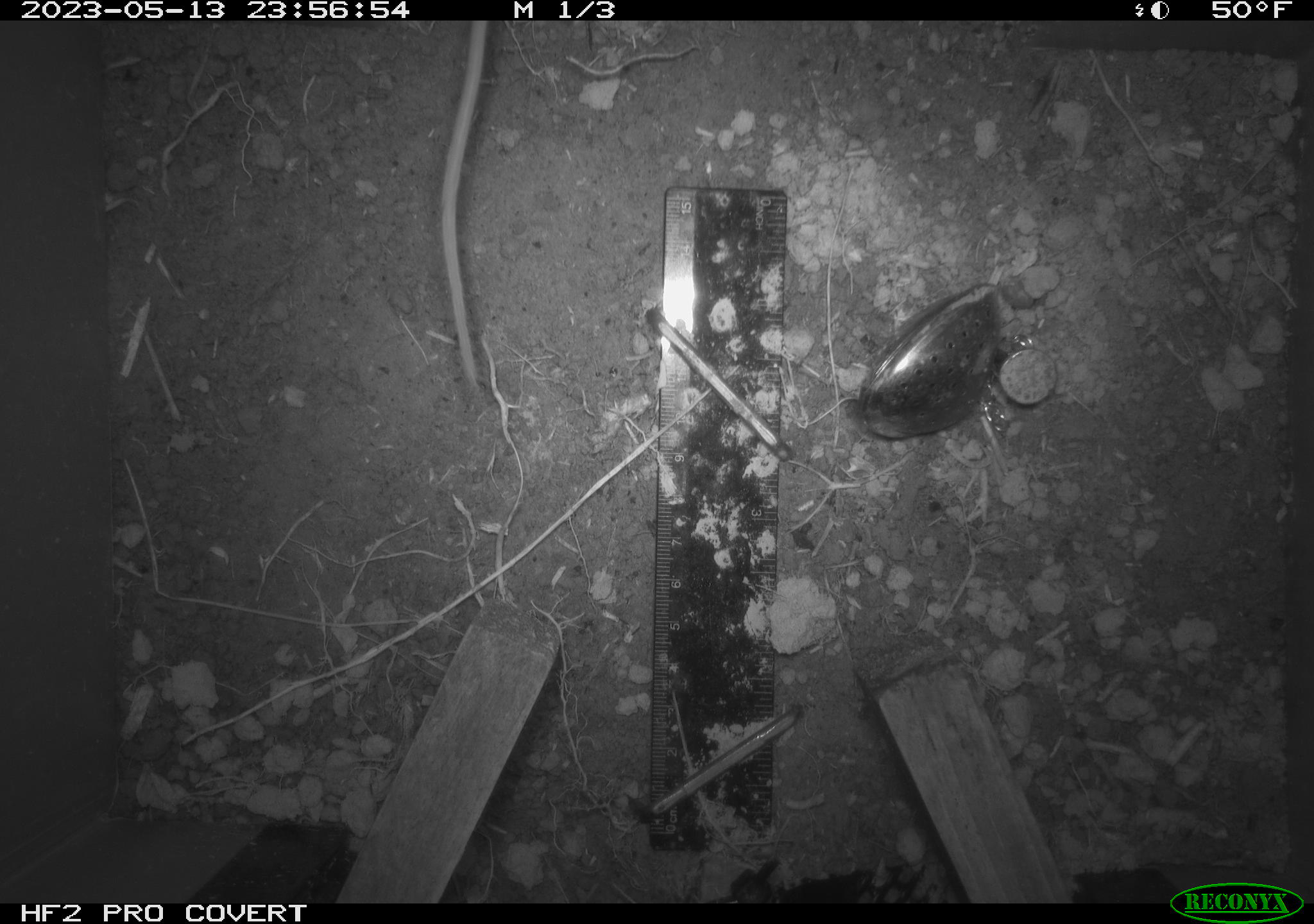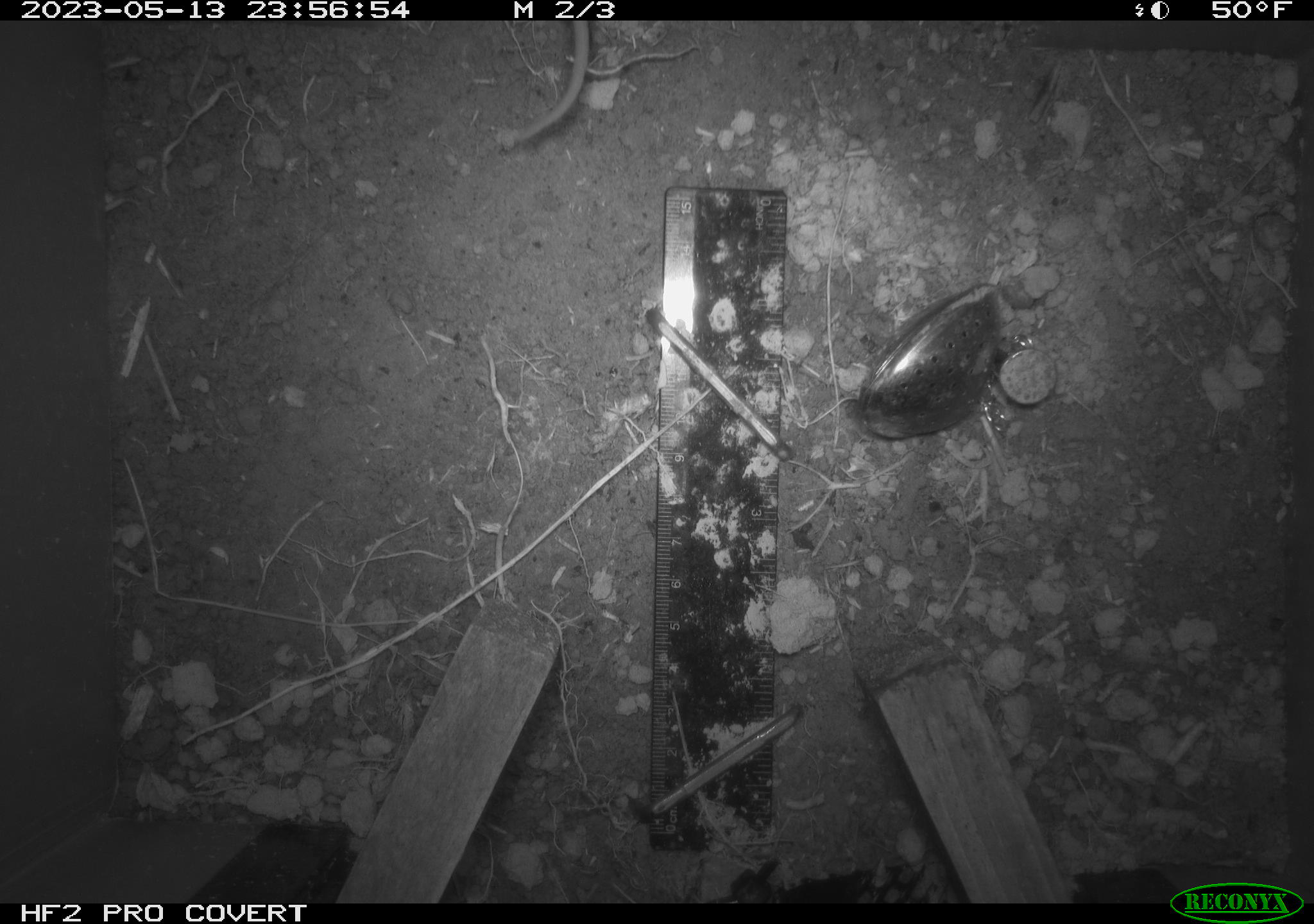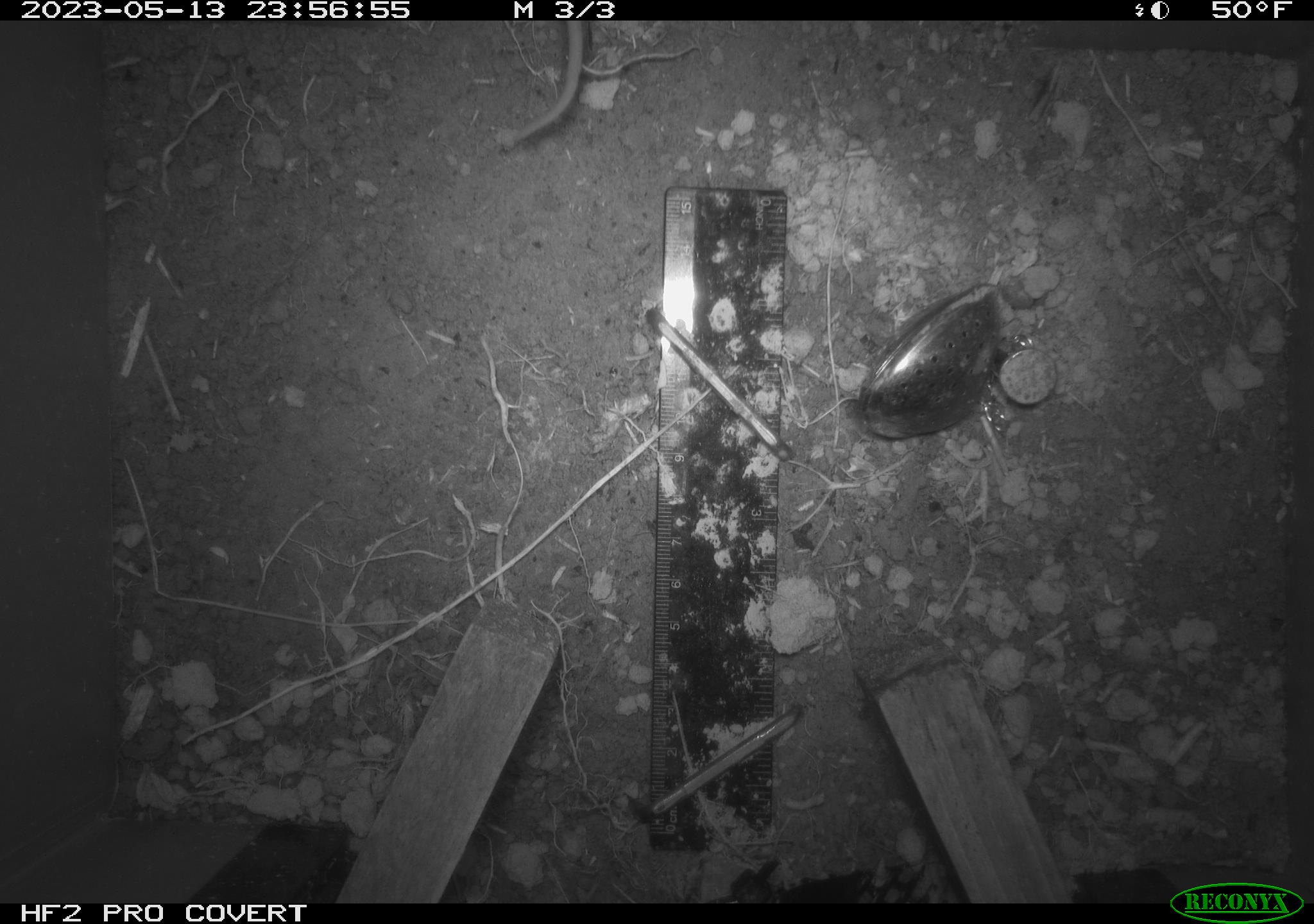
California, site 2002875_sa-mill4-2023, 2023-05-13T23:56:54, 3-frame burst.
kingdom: Animalia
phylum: Chordata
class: Mammalia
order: Rodentia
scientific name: Rodentia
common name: mouse species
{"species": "mouse species (Rodentia)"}